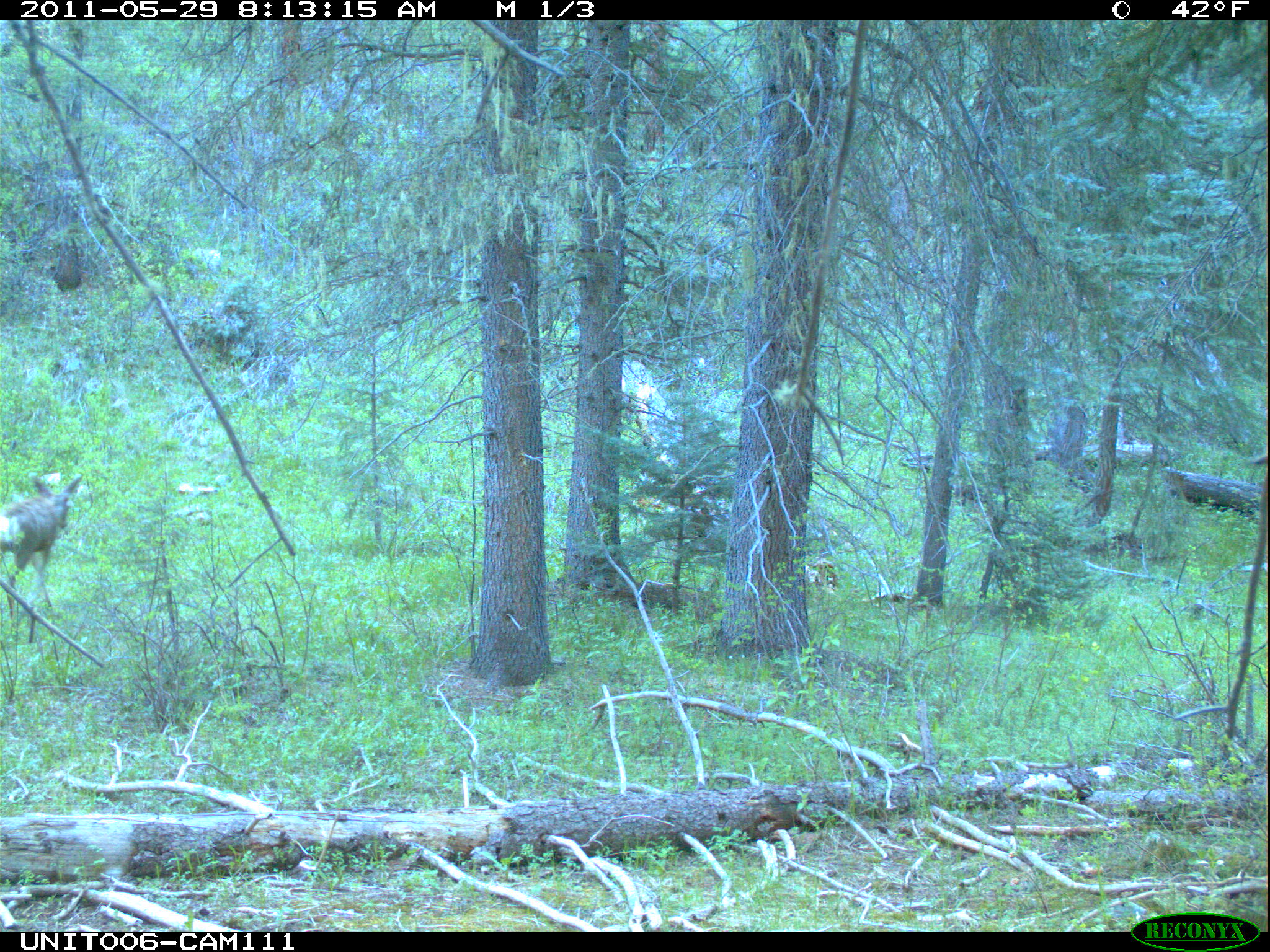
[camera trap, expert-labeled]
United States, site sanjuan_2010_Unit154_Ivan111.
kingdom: Animalia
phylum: Chordata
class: Mammalia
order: Artiodactyla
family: Cervidae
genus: Odocoileus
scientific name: Odocoileus hemionus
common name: mule deer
Odocoileus hemionus (mule deer).